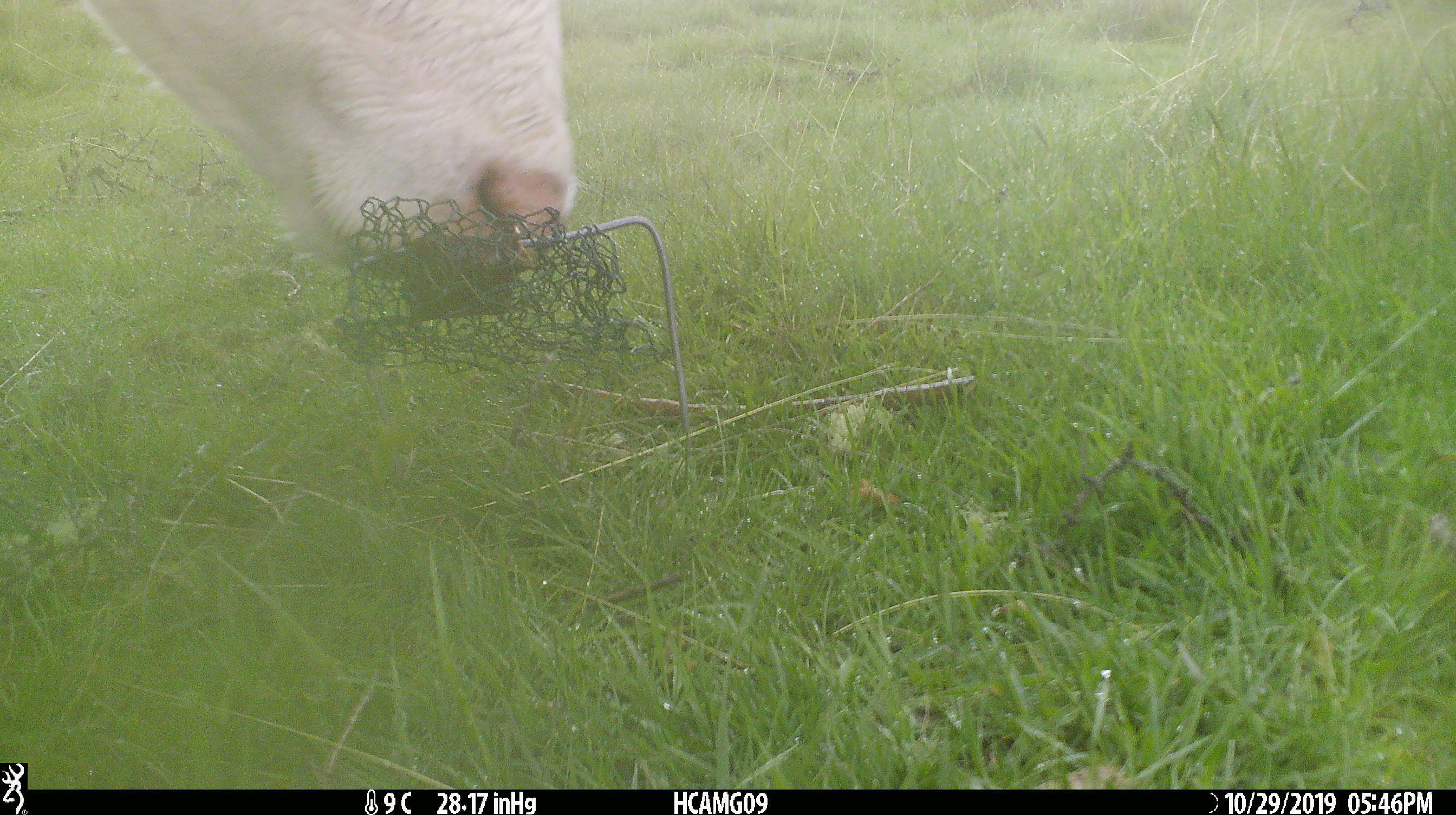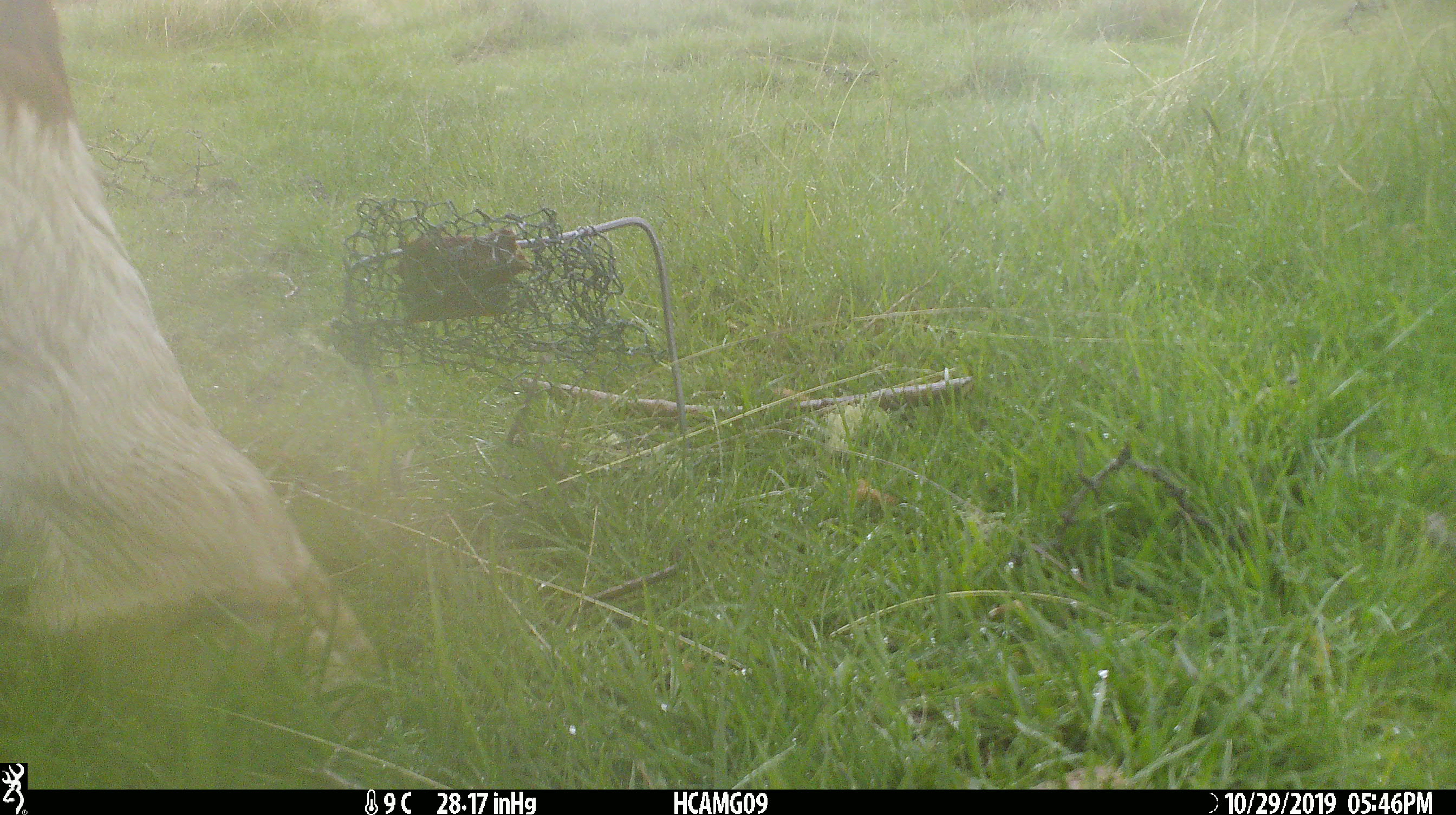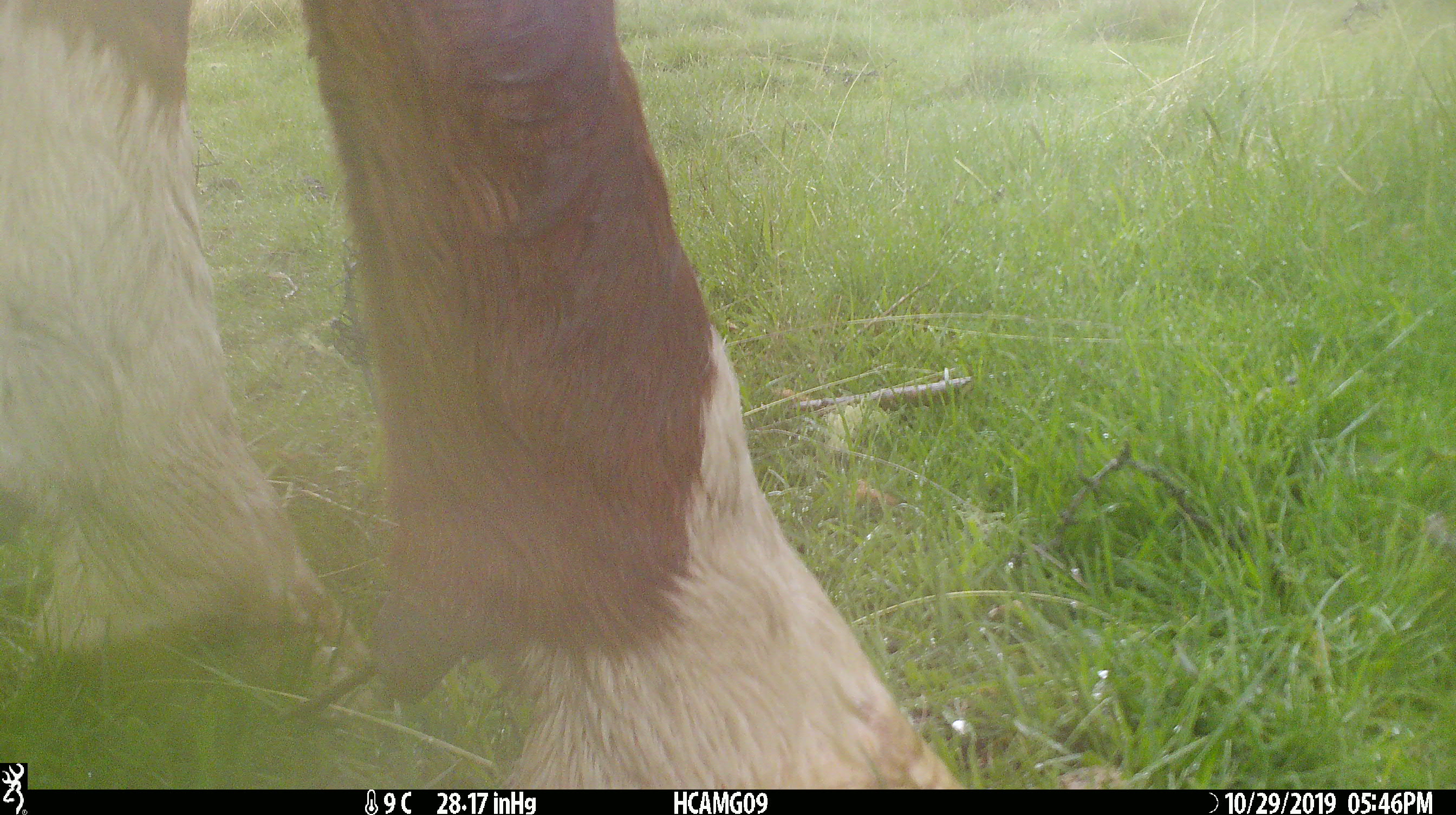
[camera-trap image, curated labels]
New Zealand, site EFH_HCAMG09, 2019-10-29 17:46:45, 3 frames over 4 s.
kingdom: Animalia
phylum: Chordata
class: Mammalia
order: Artiodactyla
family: Bovidae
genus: Bos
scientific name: Bos taurus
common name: domestic cow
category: cow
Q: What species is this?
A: Cow (domestic cow) (Bos taurus).